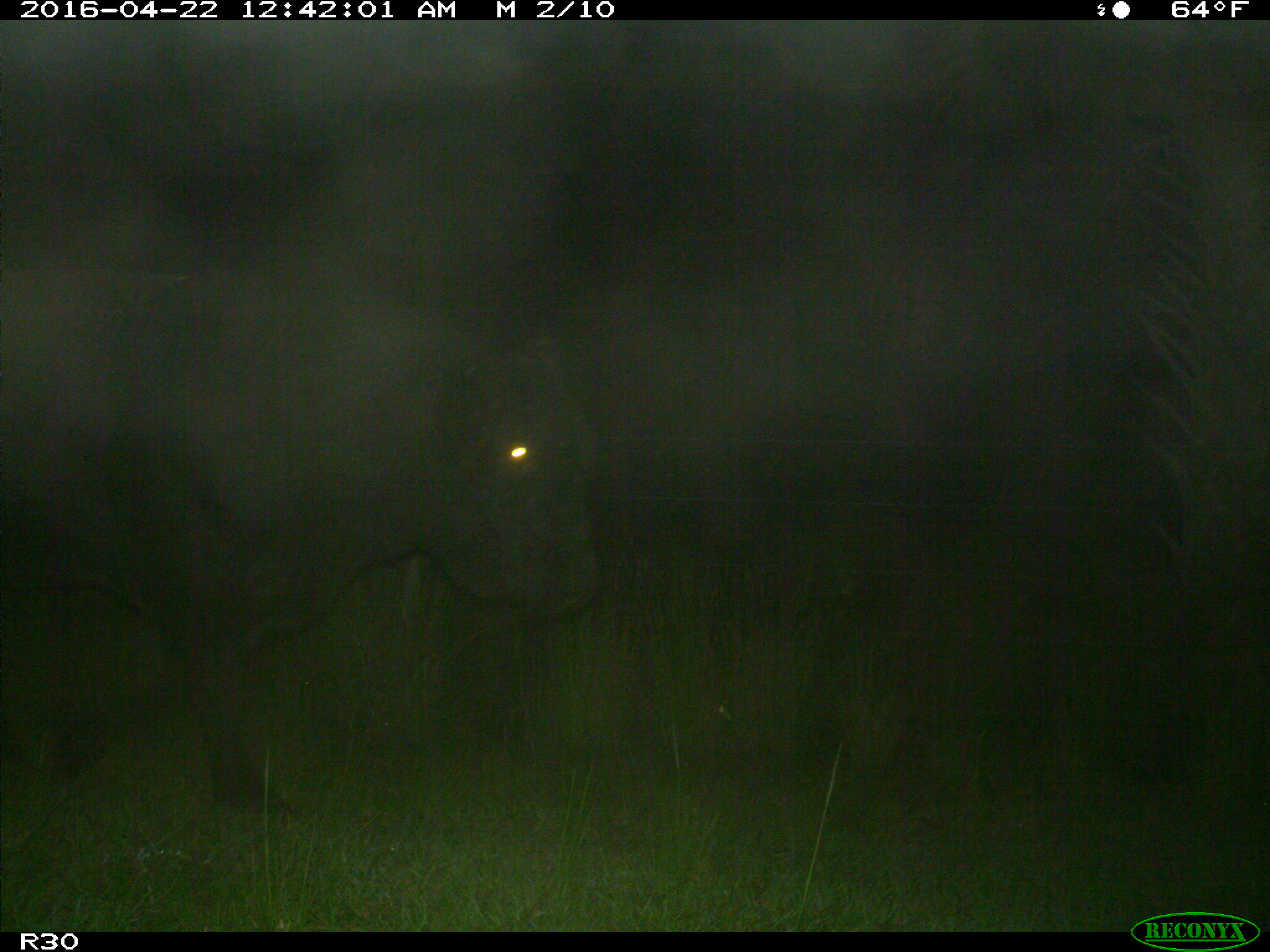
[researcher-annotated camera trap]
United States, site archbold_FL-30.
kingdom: Animalia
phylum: Chordata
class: Mammalia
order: Artiodactyla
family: Bovidae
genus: Bos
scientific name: Bos taurus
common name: domestic cow